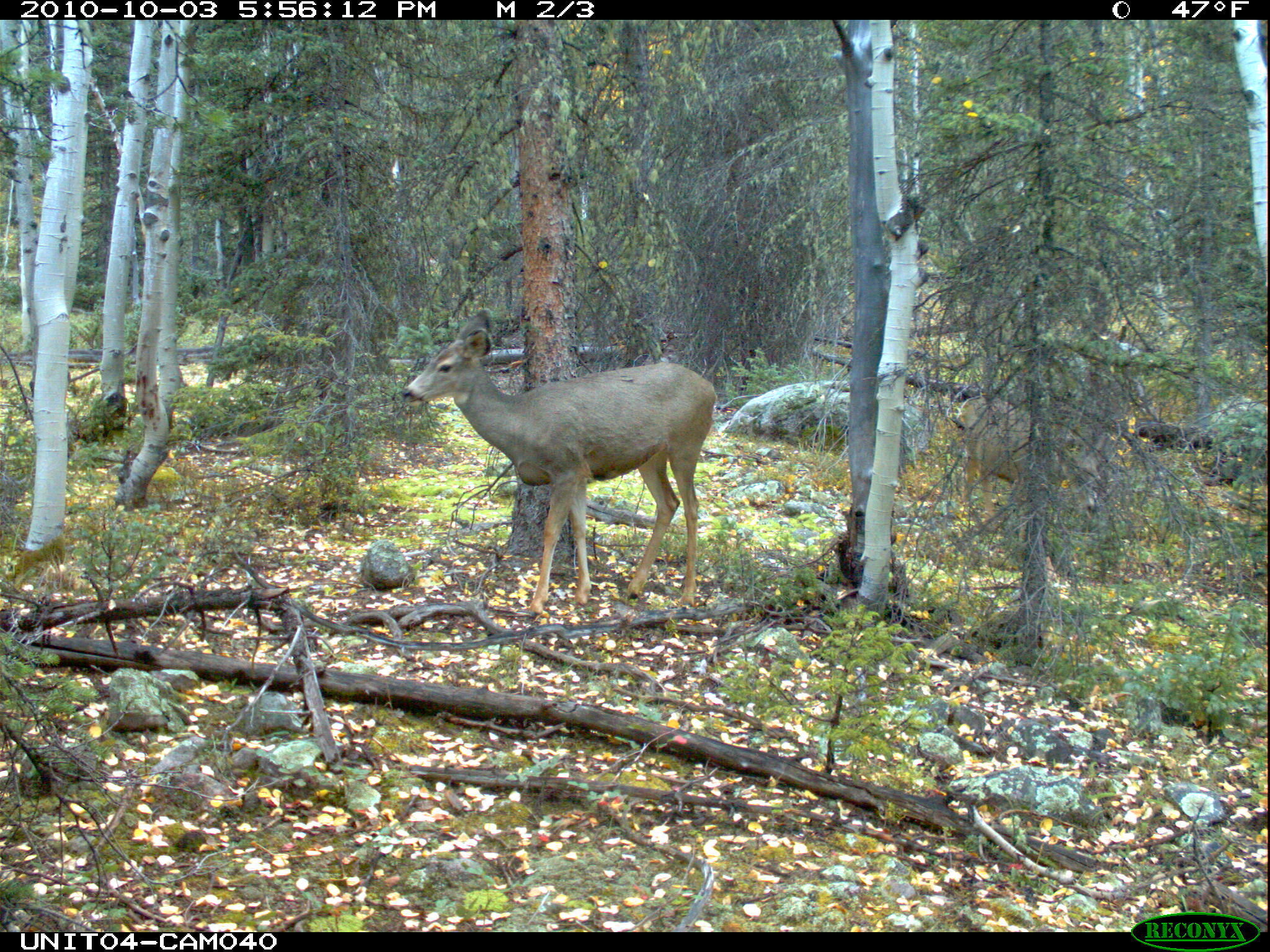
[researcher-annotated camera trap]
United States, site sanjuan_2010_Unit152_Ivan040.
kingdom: Animalia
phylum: Chordata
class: Mammalia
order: Artiodactyla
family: Cervidae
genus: Odocoileus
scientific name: Odocoileus hemionus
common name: mule deer